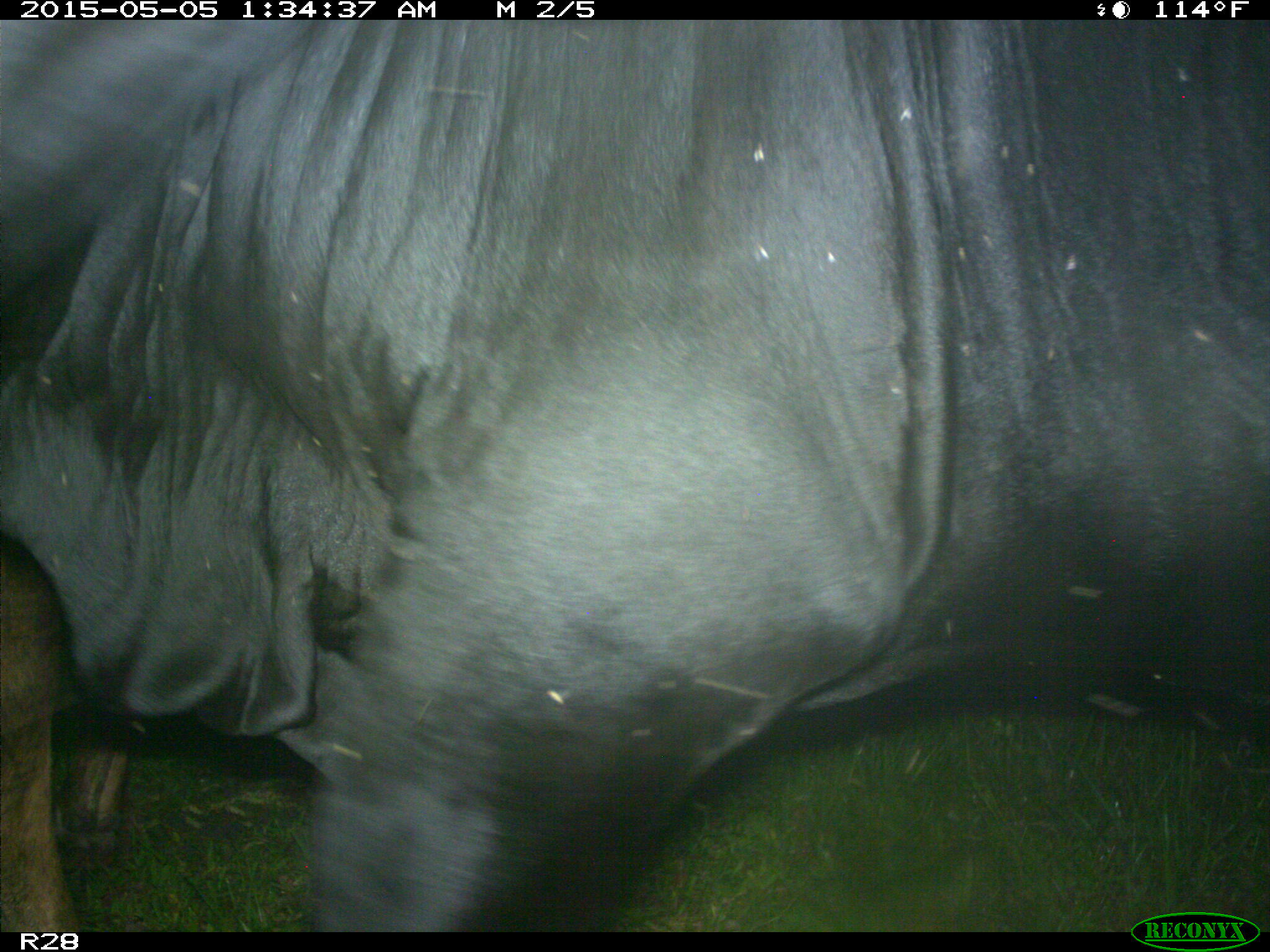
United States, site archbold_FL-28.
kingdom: Animalia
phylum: Chordata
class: Mammalia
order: Artiodactyla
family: Bovidae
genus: Bos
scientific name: Bos taurus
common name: domestic cow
Bos taurus (domestic cow).